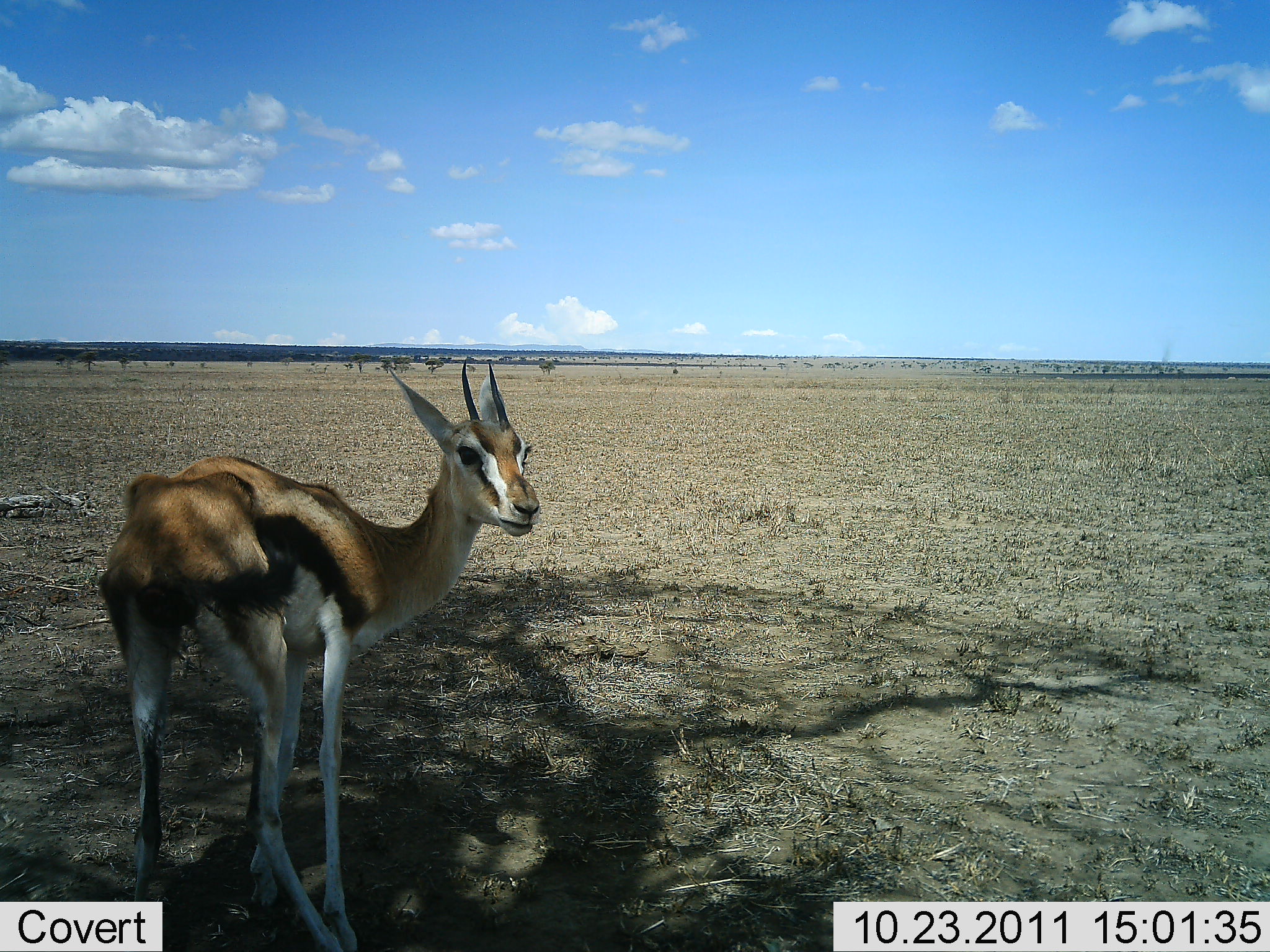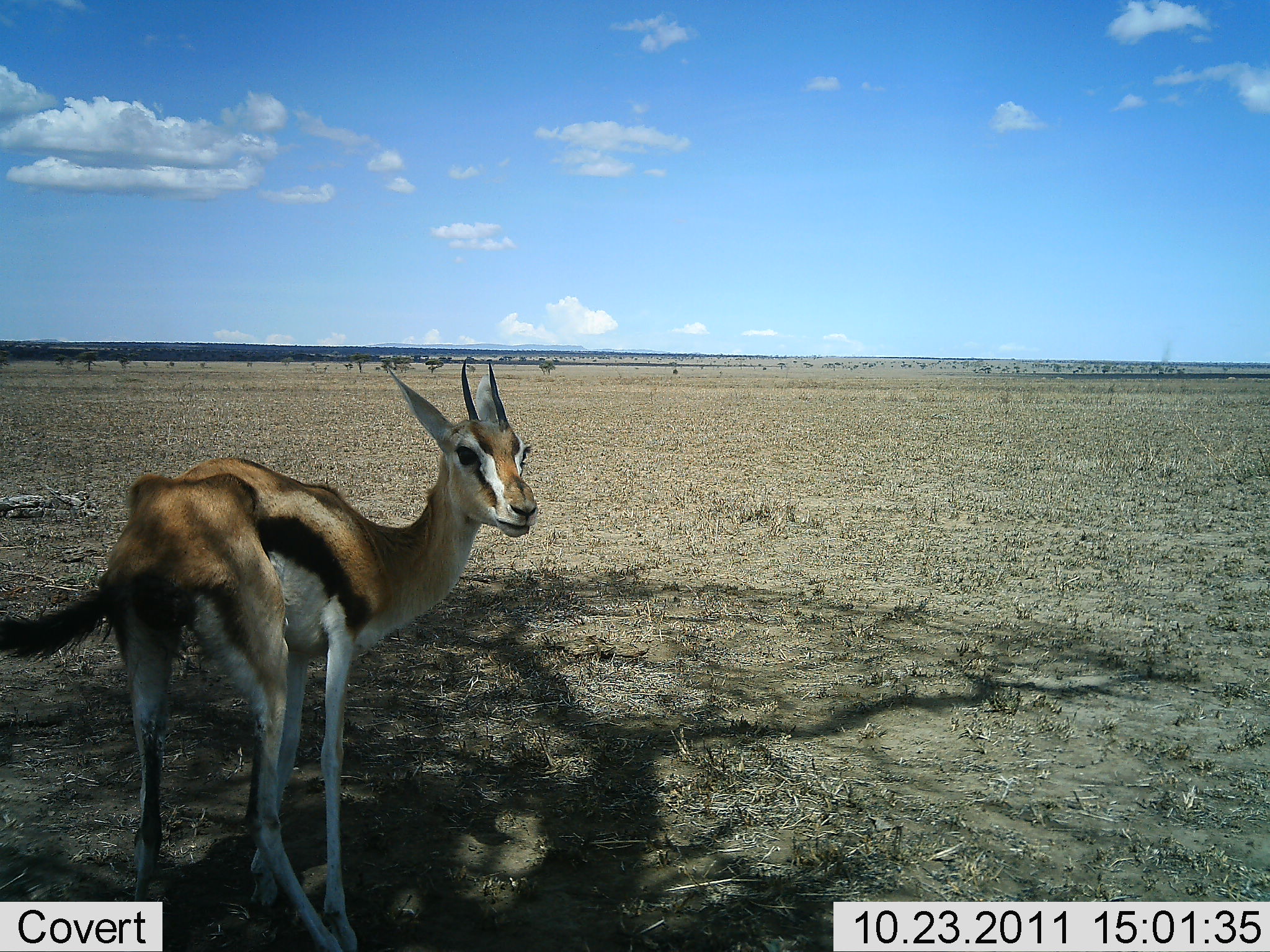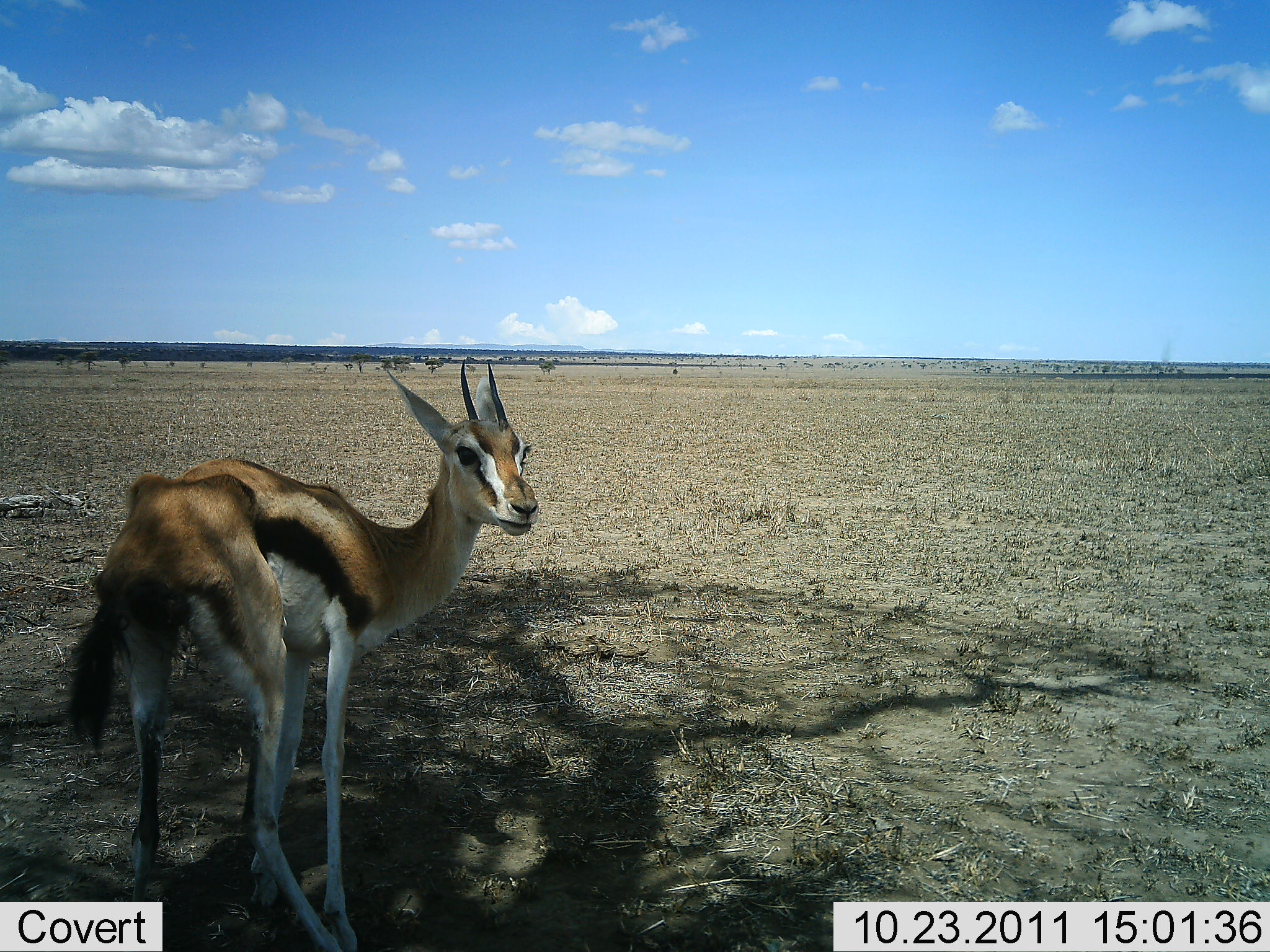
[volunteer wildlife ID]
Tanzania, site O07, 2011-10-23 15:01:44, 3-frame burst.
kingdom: Animalia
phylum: Chordata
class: Mammalia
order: Artiodactyla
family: Bovidae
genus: Eudorcas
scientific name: Eudorcas thomsonii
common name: thomson's gazelle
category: gazellethomsons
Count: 1.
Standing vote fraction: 100%.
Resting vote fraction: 0%.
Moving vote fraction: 0%.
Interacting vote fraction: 0%.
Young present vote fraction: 0%.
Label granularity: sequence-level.